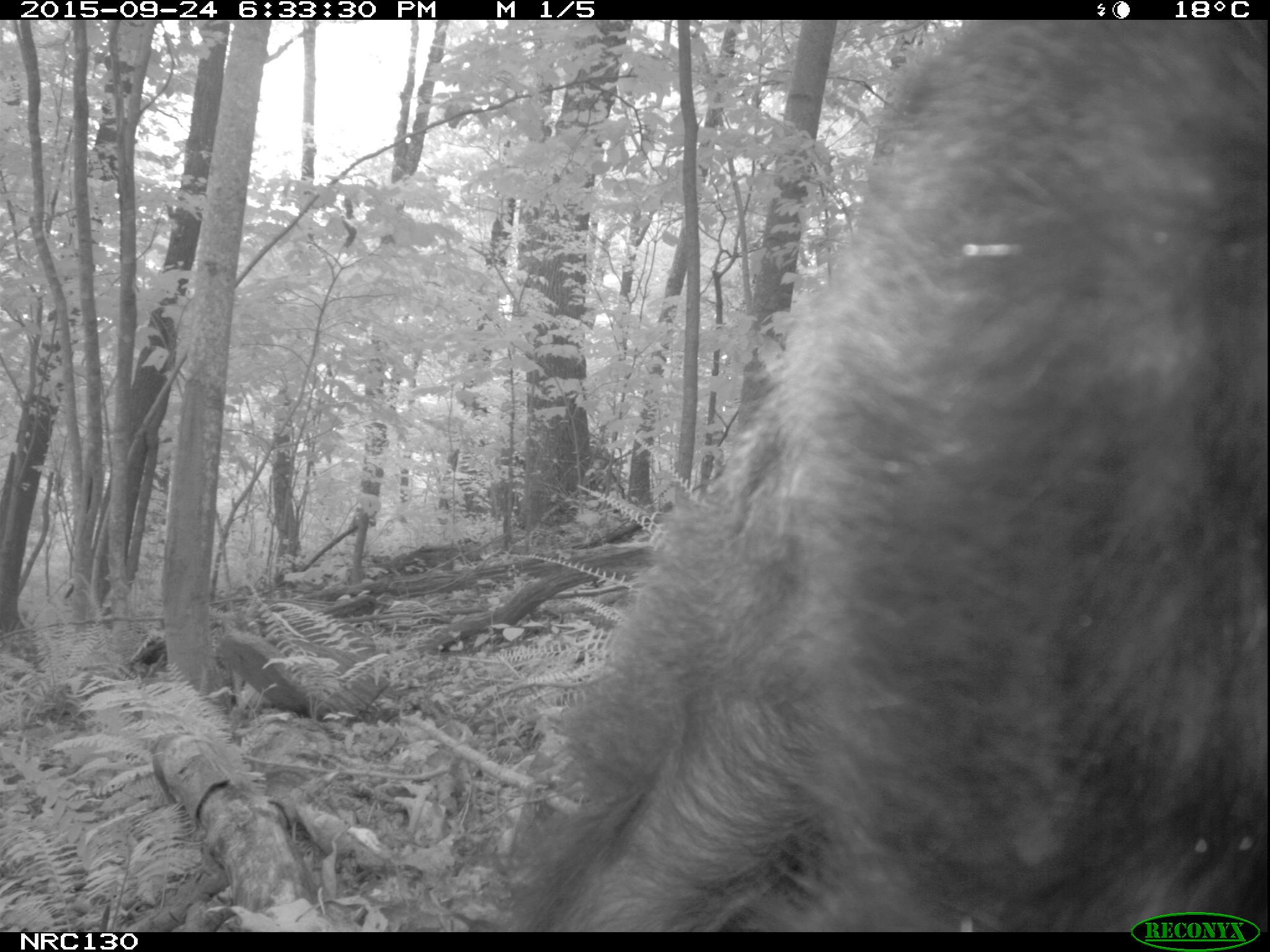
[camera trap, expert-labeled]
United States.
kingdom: Animalia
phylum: Chordata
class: Mammalia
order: Carnivora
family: Ursidae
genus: Ursus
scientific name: Ursus americanus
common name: american black bear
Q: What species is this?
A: American Black Bear (Ursus americanus).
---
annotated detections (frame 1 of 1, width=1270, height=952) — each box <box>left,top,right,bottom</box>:
American Black Bear: <box>467,19,1259,928</box>